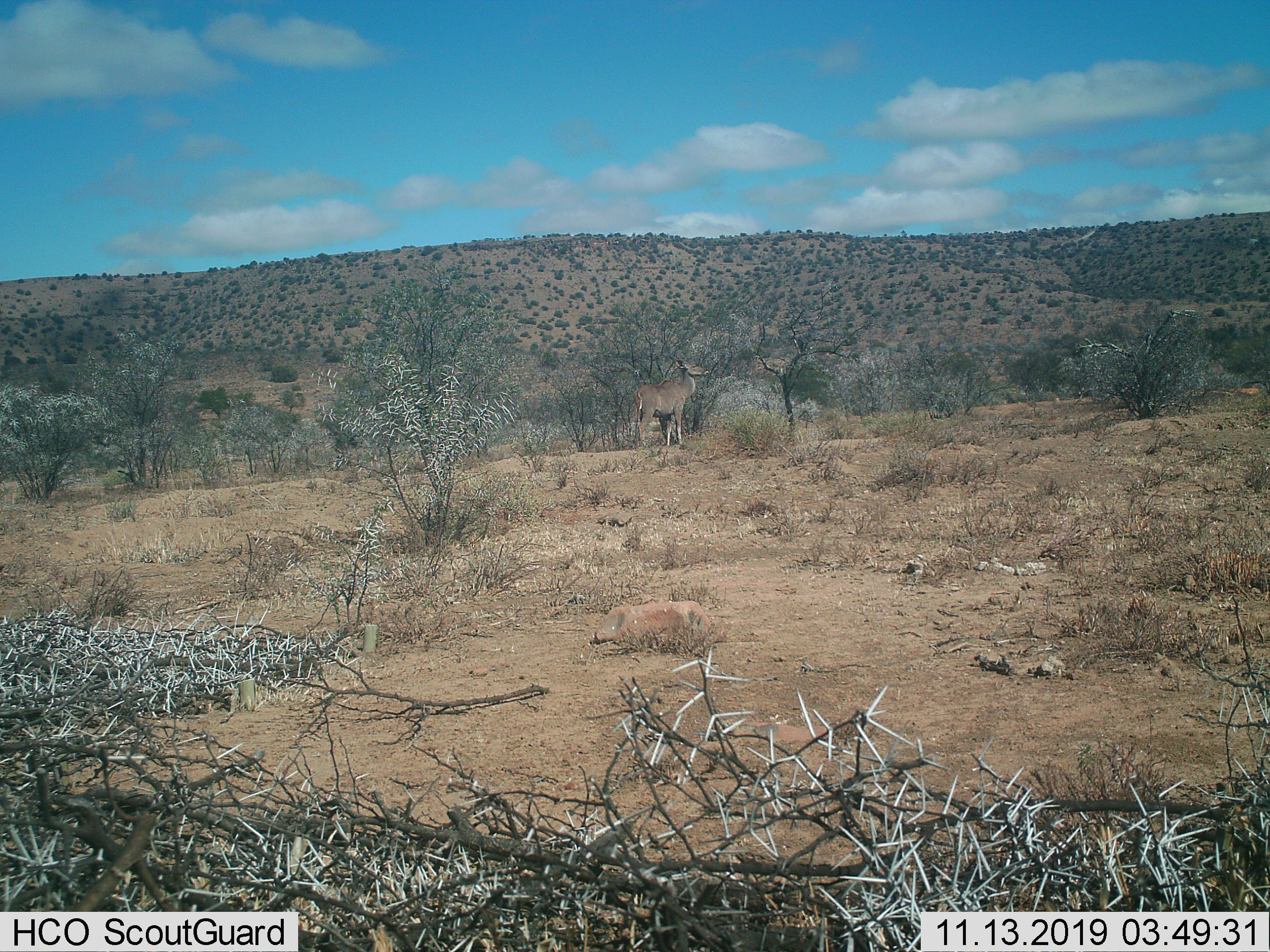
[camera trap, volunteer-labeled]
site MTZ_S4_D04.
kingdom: Animalia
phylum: Chordata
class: Mammalia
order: Artiodactyla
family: Bovidae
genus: Tragelaphus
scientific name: Tragelaphus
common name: kudu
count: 1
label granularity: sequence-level